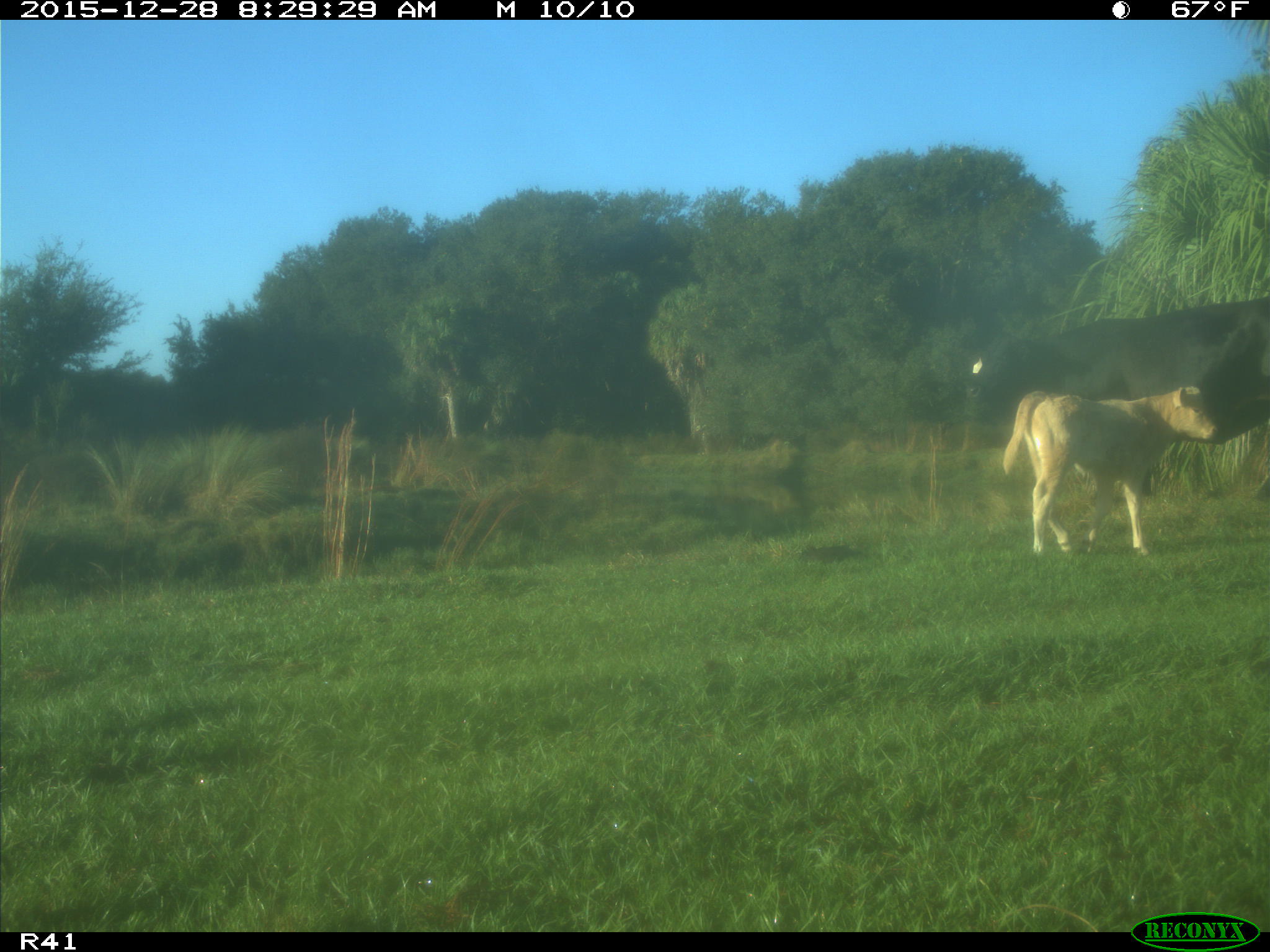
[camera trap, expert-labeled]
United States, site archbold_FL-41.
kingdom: Animalia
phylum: Chordata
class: Mammalia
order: Artiodactyla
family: Bovidae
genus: Bos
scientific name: Bos taurus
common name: domestic cow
Bos taurus (domestic cow).